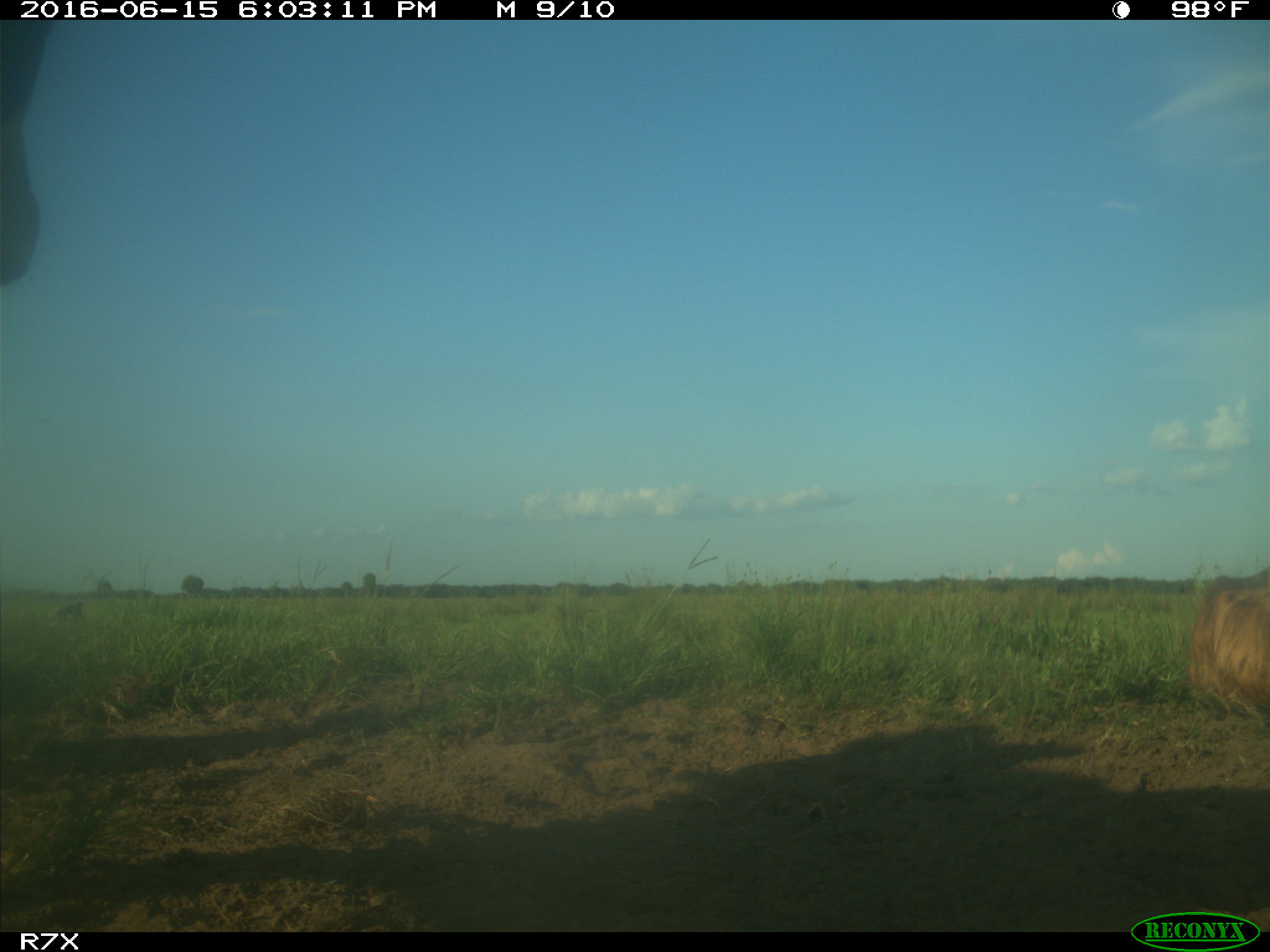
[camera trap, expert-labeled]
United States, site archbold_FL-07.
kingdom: Animalia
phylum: Chordata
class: Mammalia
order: Artiodactyla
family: Bovidae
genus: Bos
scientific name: Bos taurus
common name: domestic cow